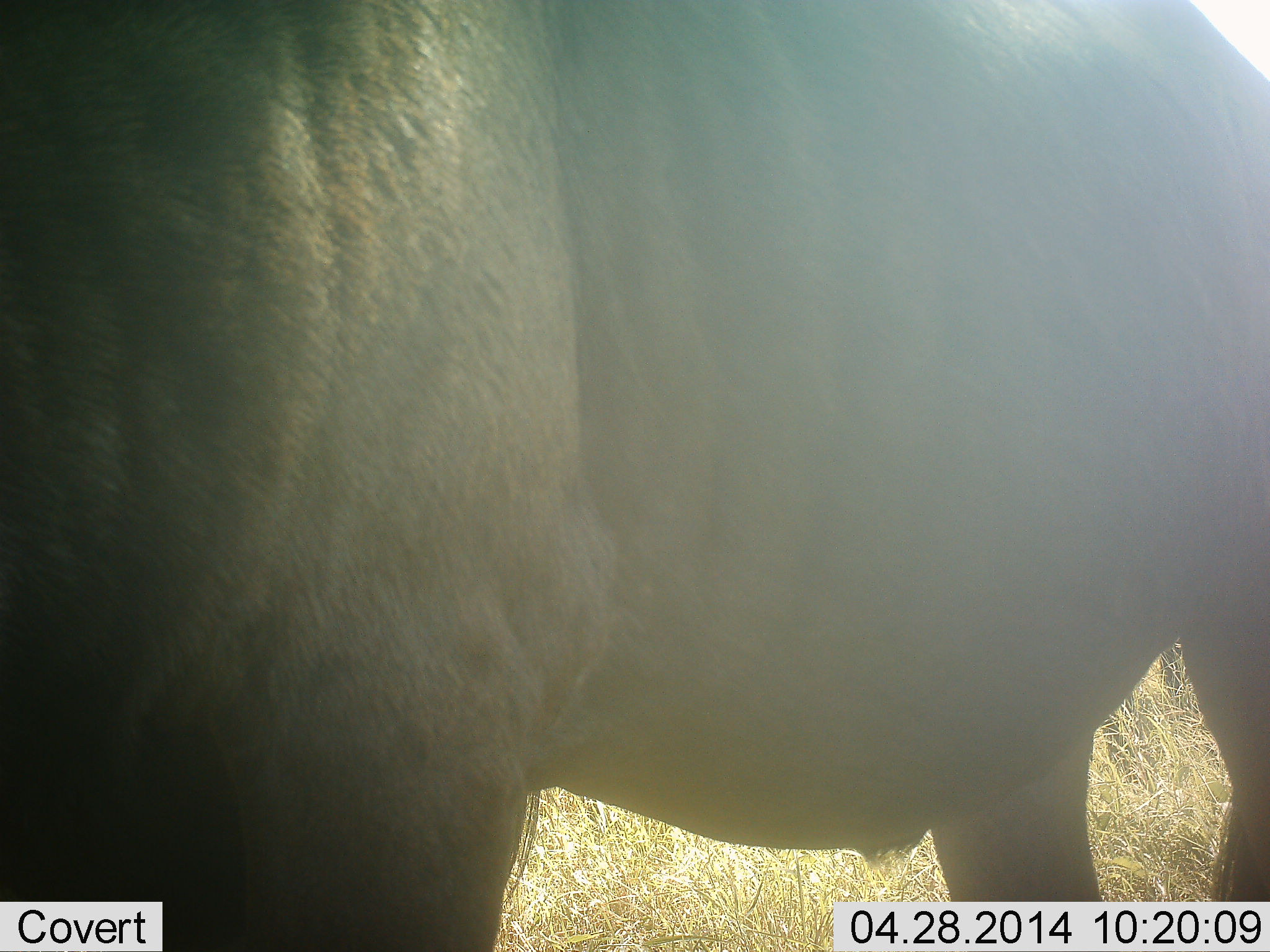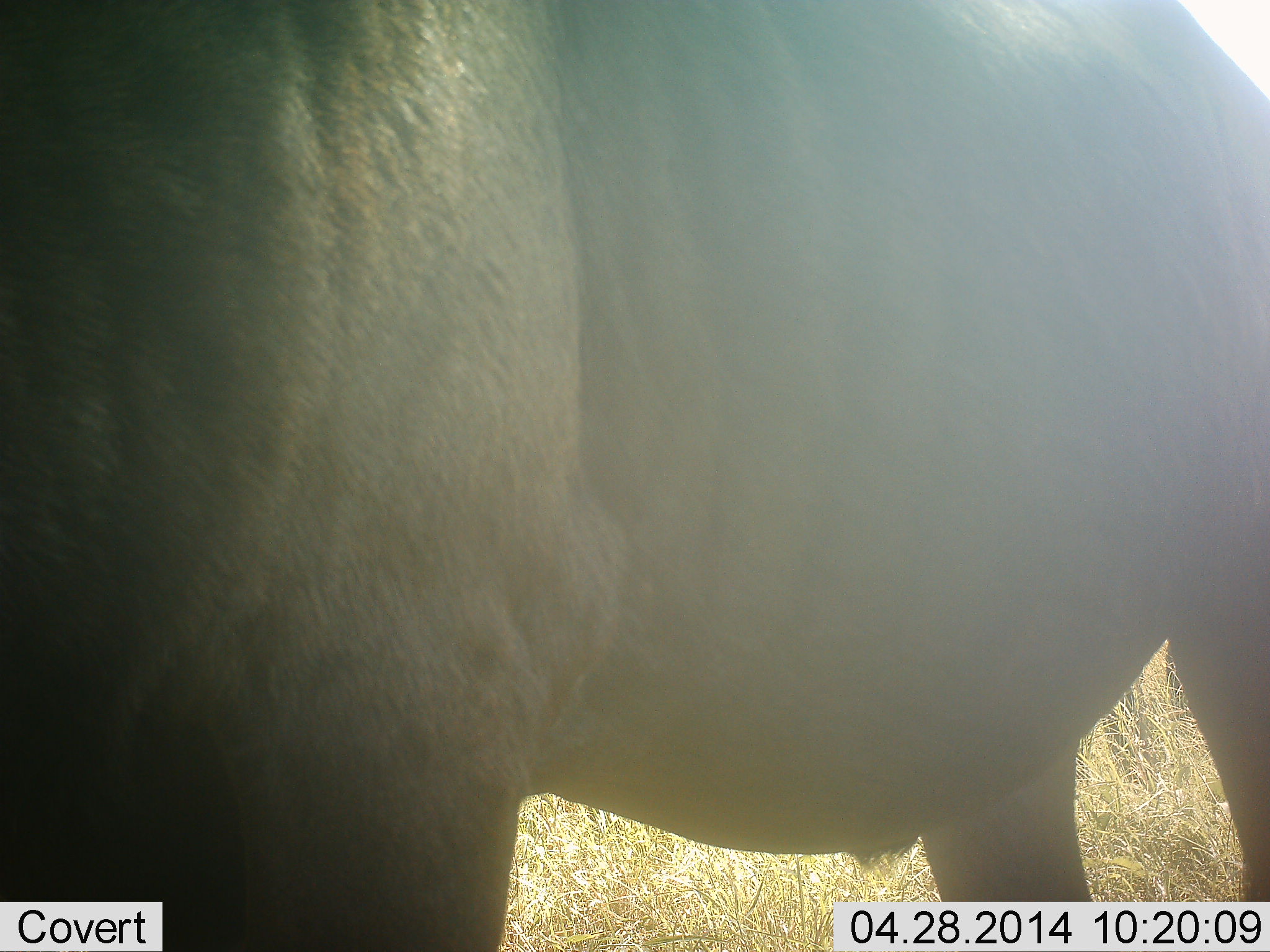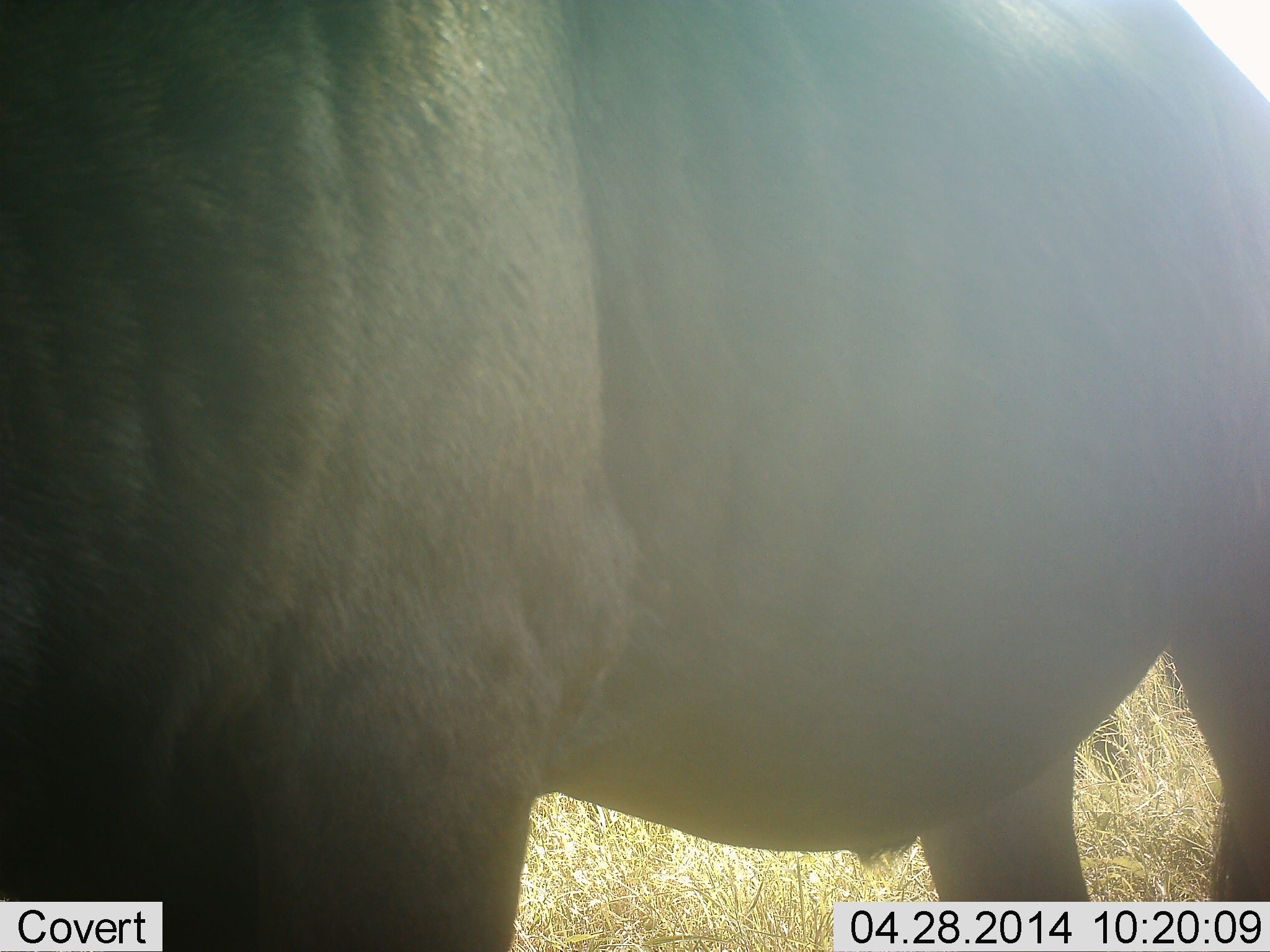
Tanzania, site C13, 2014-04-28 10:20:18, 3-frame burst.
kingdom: Animalia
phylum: Chordata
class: Mammalia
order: Artiodactyla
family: Bovidae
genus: Connochaetes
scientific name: Connochaetes taurinus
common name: blue wildebeest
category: wildebeest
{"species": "wildebeest (blue wildebeest) (Connochaetes taurinus)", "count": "1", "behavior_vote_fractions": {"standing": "100%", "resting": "0%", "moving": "0%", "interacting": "0%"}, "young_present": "0%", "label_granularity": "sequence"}